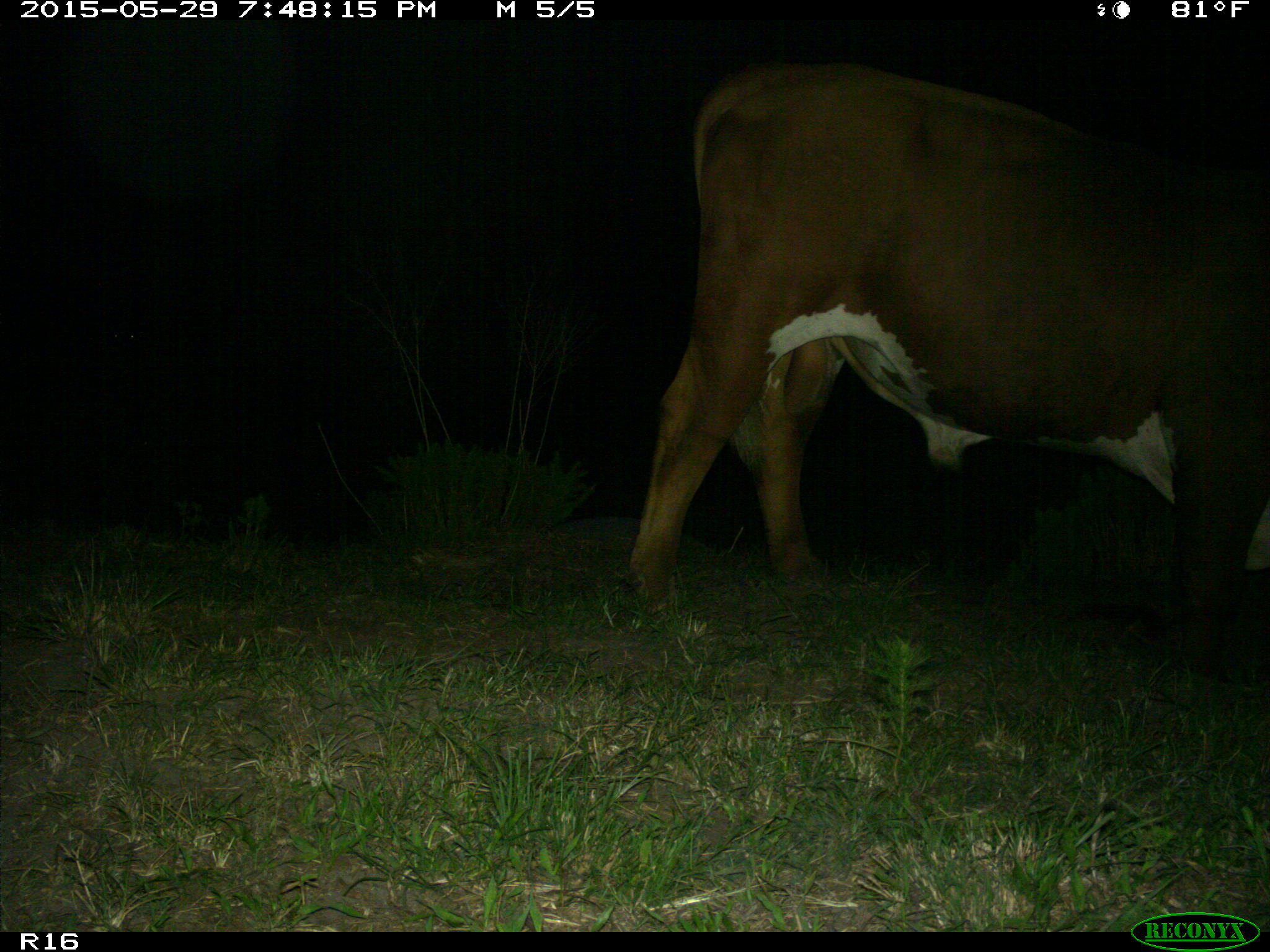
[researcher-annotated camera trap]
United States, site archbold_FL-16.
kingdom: Animalia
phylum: Chordata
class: Mammalia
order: Artiodactyla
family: Bovidae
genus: Bos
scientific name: Bos taurus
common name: domestic cow